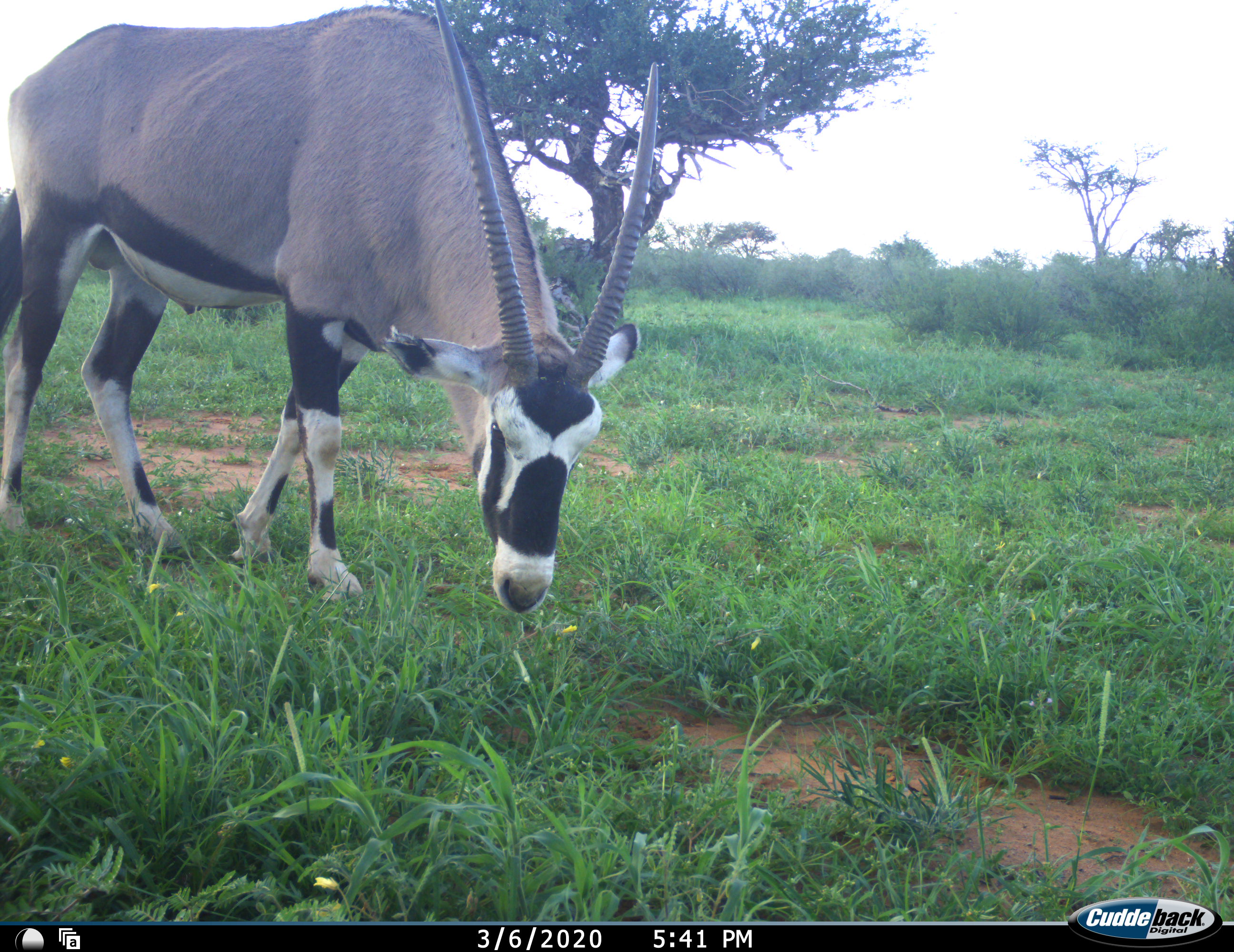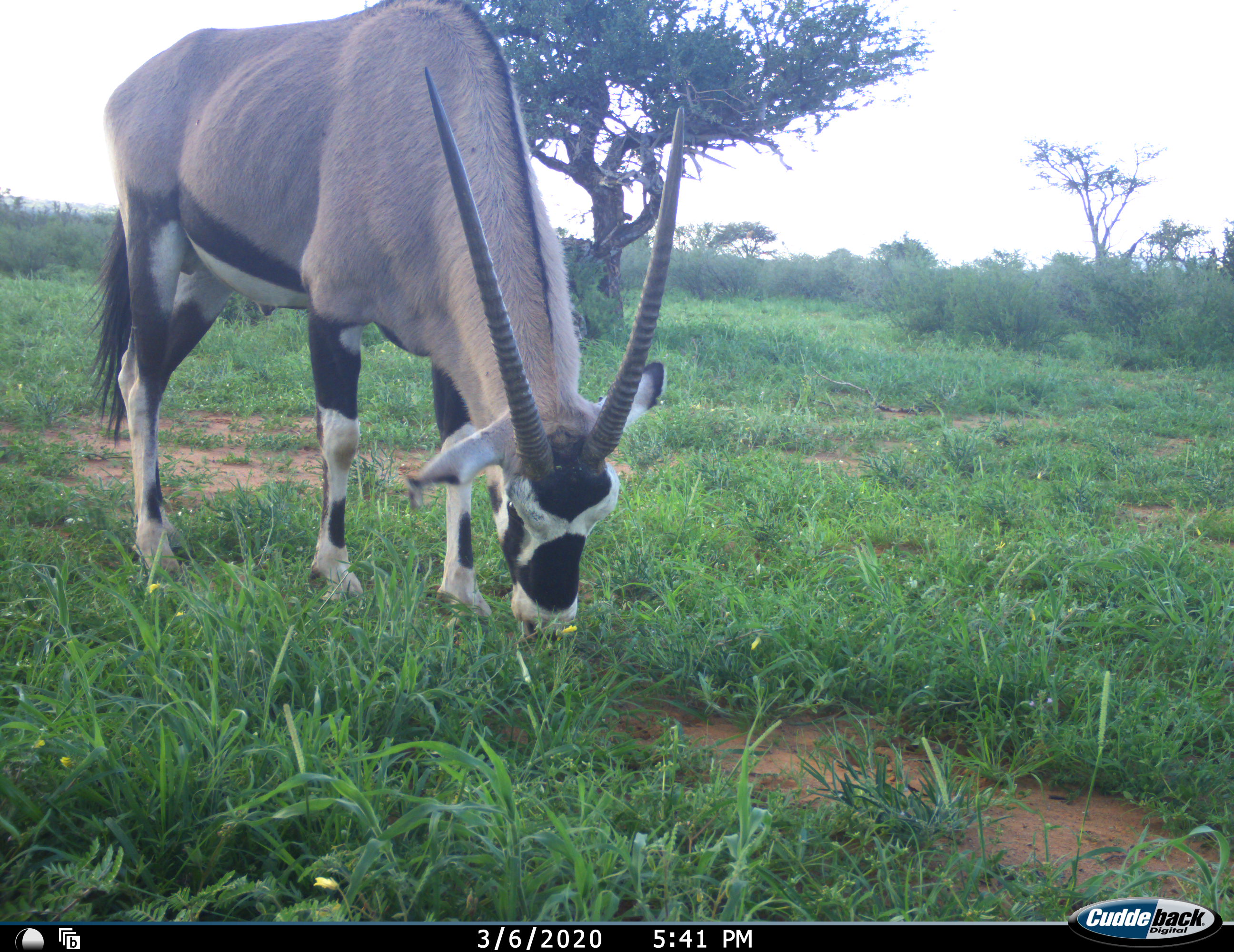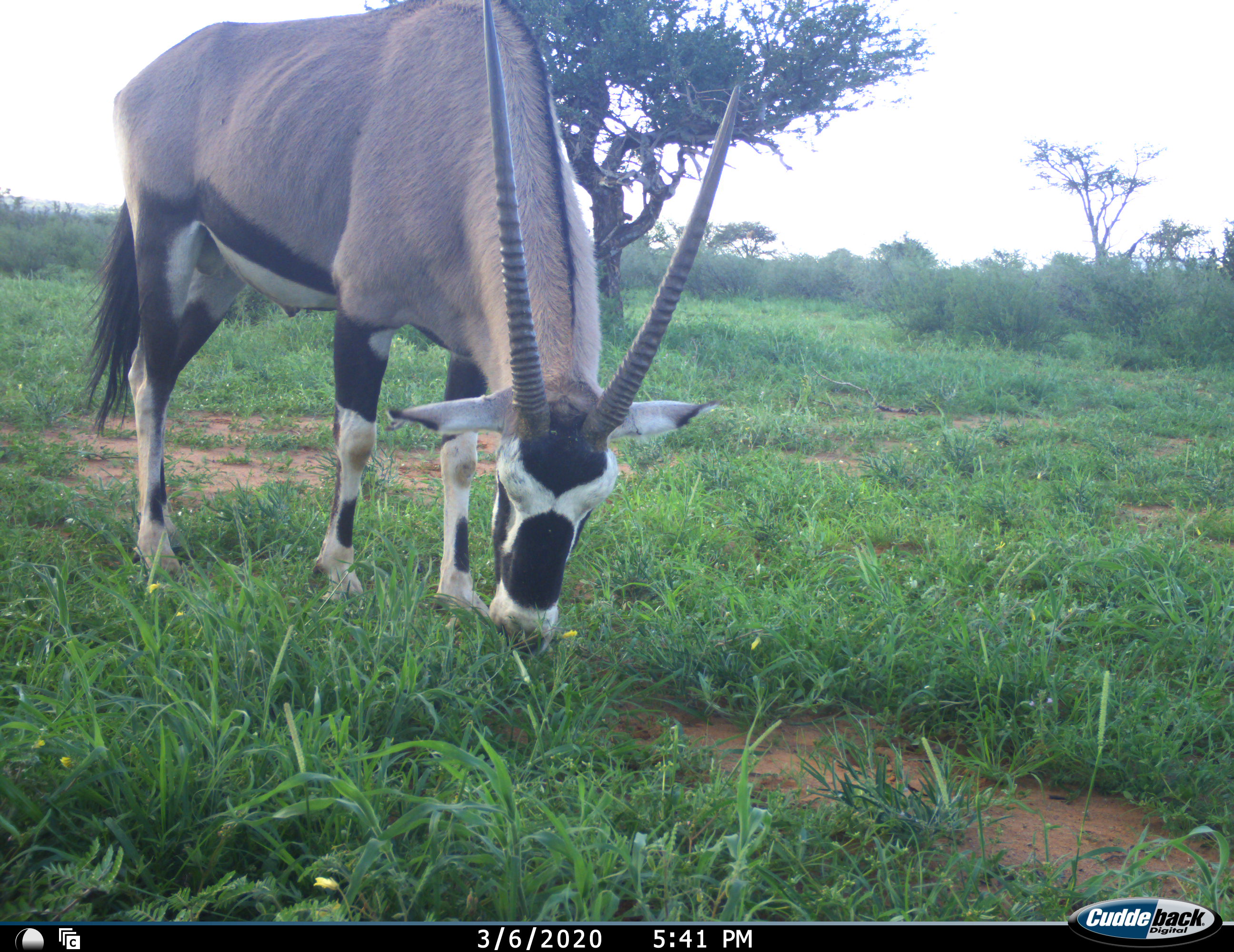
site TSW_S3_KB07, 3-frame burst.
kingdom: Animalia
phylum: Chordata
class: Mammalia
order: Artiodactyla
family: Bovidae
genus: Oryx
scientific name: Oryx gazella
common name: gemsbok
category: oryx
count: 1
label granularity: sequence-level